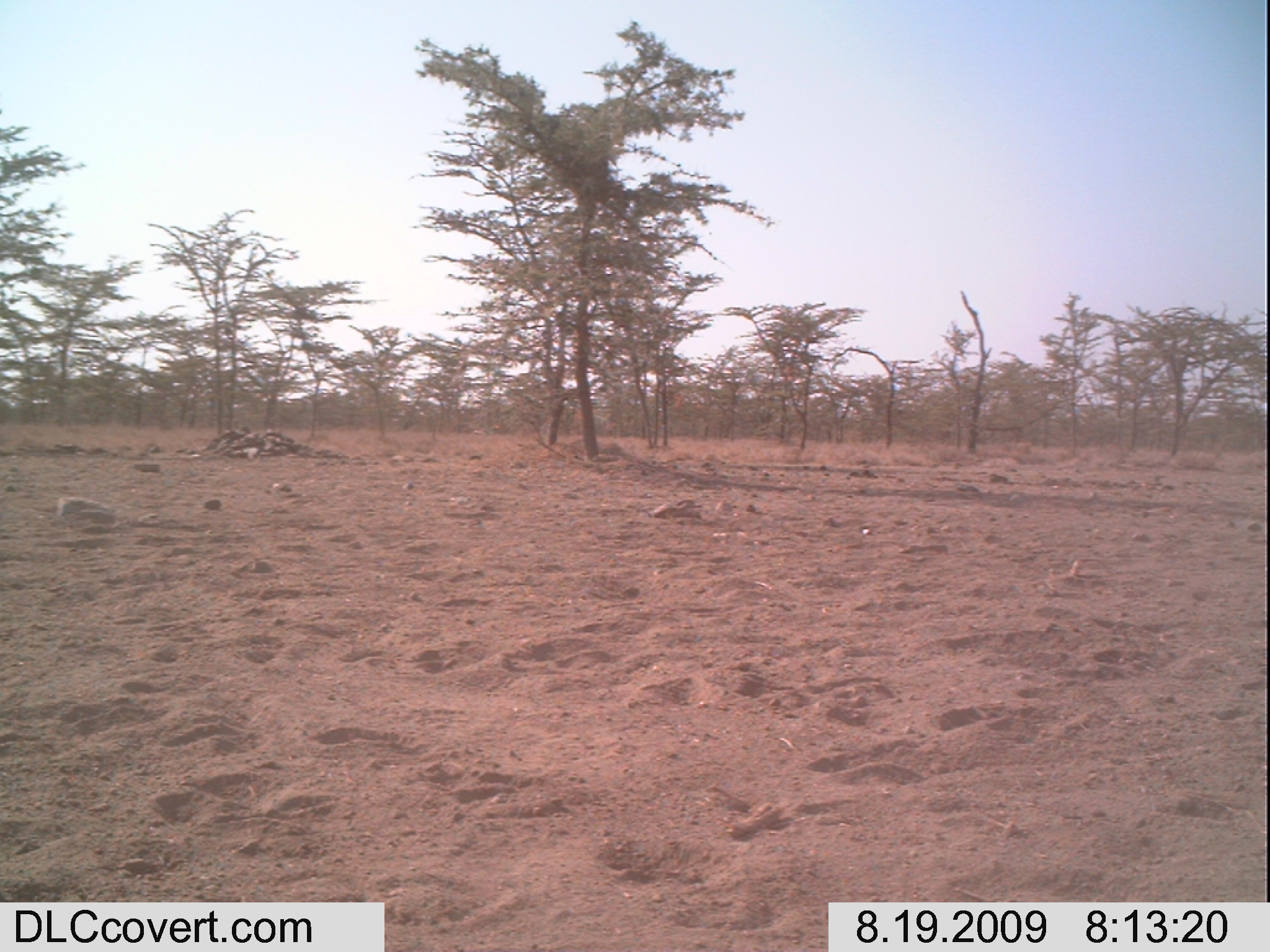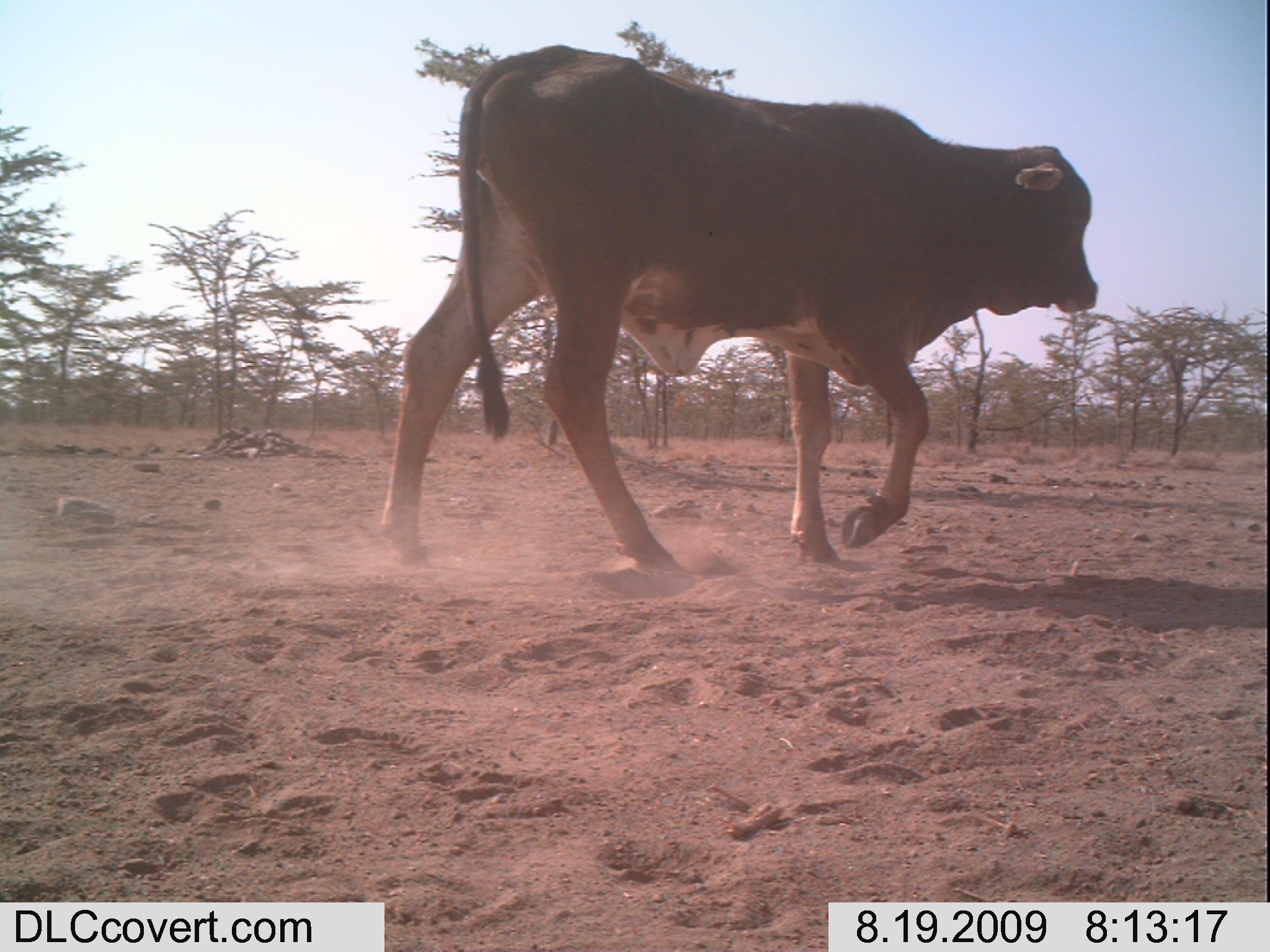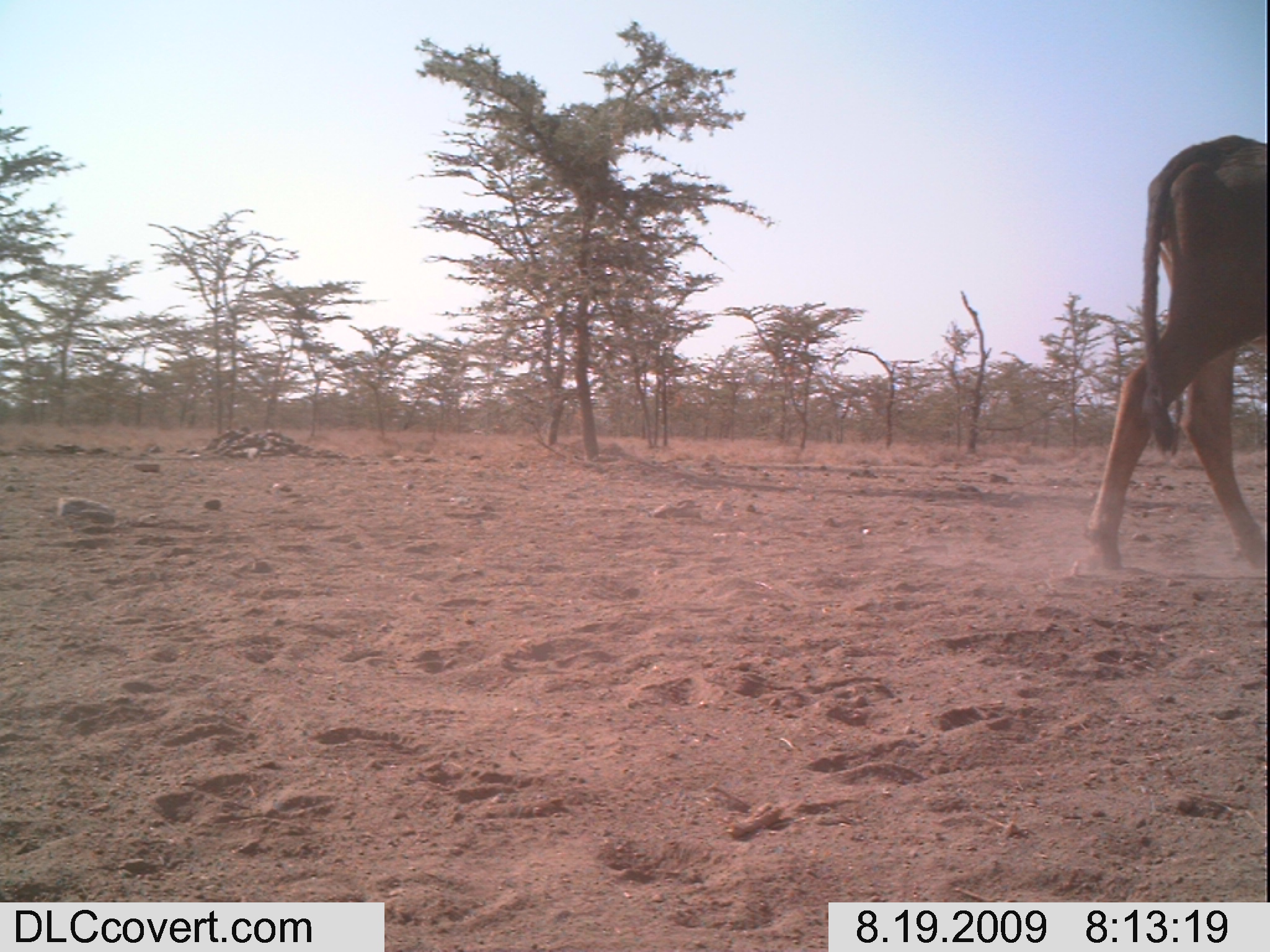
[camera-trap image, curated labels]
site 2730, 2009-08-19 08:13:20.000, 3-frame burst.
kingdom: Animalia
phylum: Chordata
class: Mammalia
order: Artiodactyla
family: Bovidae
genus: Bos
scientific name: Bos taurus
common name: domestic cattle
Bos taurus (domestic cattle), count 1.